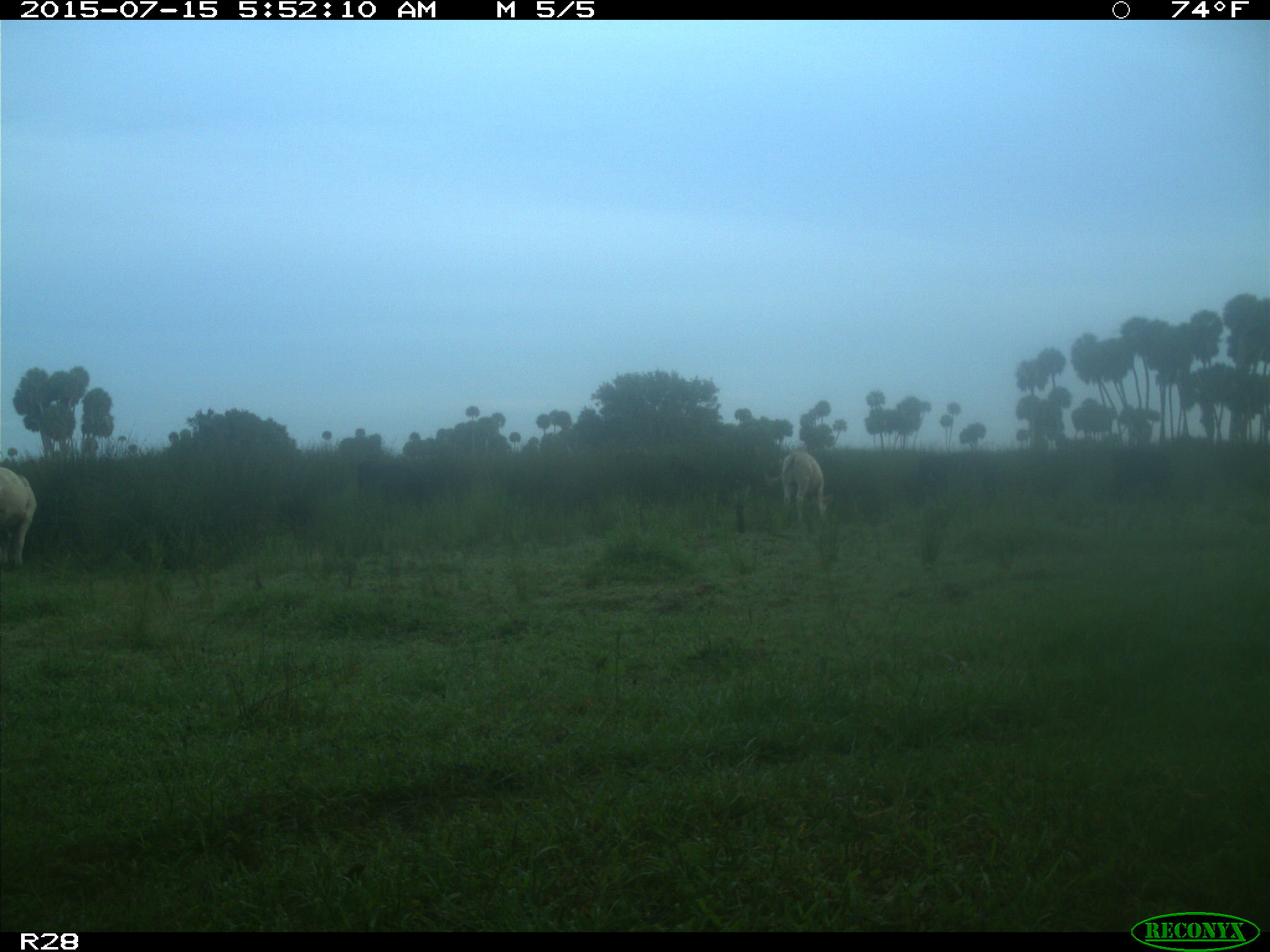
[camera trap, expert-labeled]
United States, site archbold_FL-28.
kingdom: Animalia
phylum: Chordata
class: Mammalia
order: Artiodactyla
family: Bovidae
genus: Bos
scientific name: Bos taurus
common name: domestic cow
Bos taurus (domestic cow).